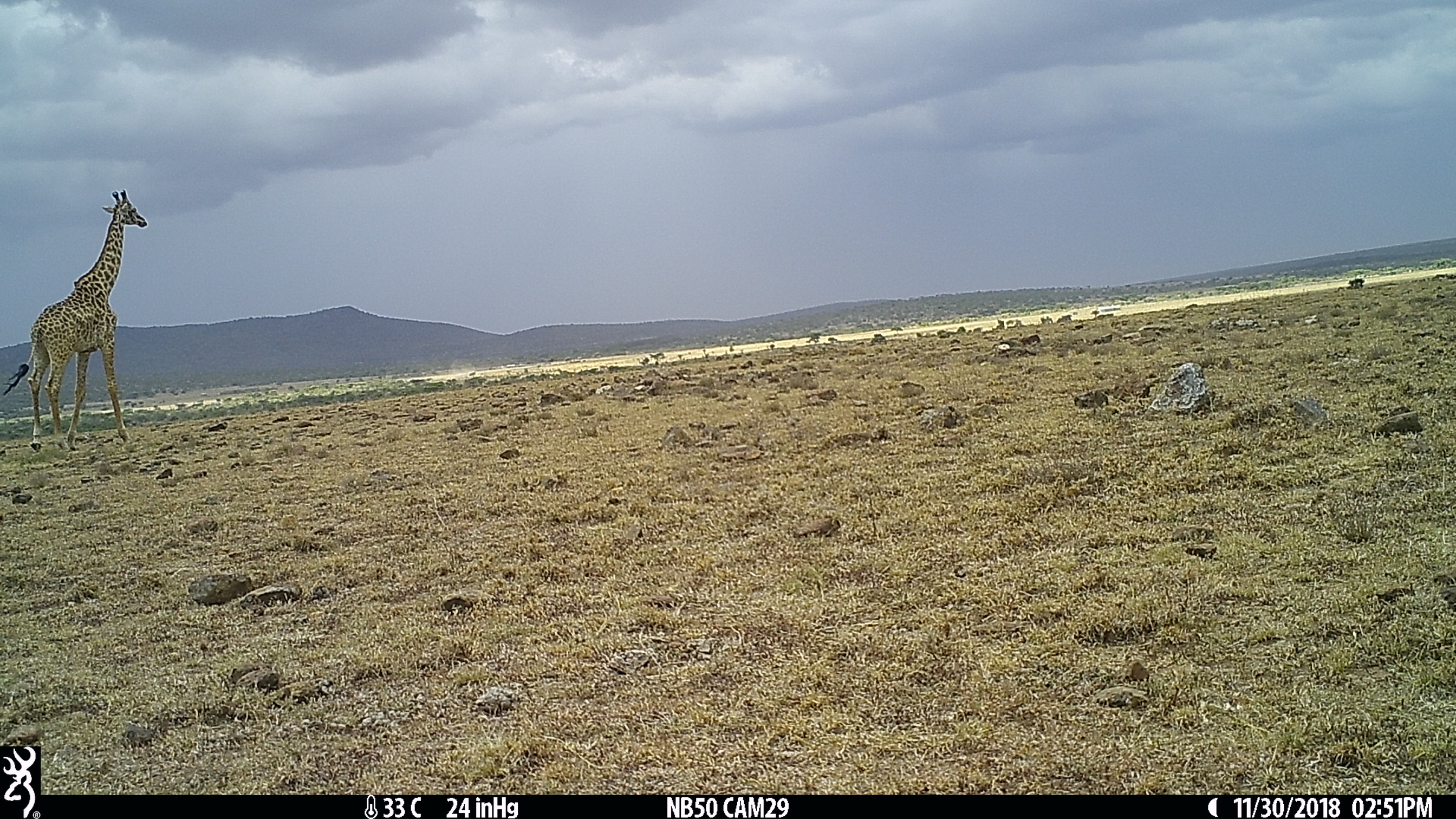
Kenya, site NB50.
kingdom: Animalia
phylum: Chordata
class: Mammalia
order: Artiodactyla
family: Giraffidae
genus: Giraffa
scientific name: Giraffa camelopardalis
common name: northern giraffe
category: giraffe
Giraffe (northern giraffe) (Giraffa camelopardalis).